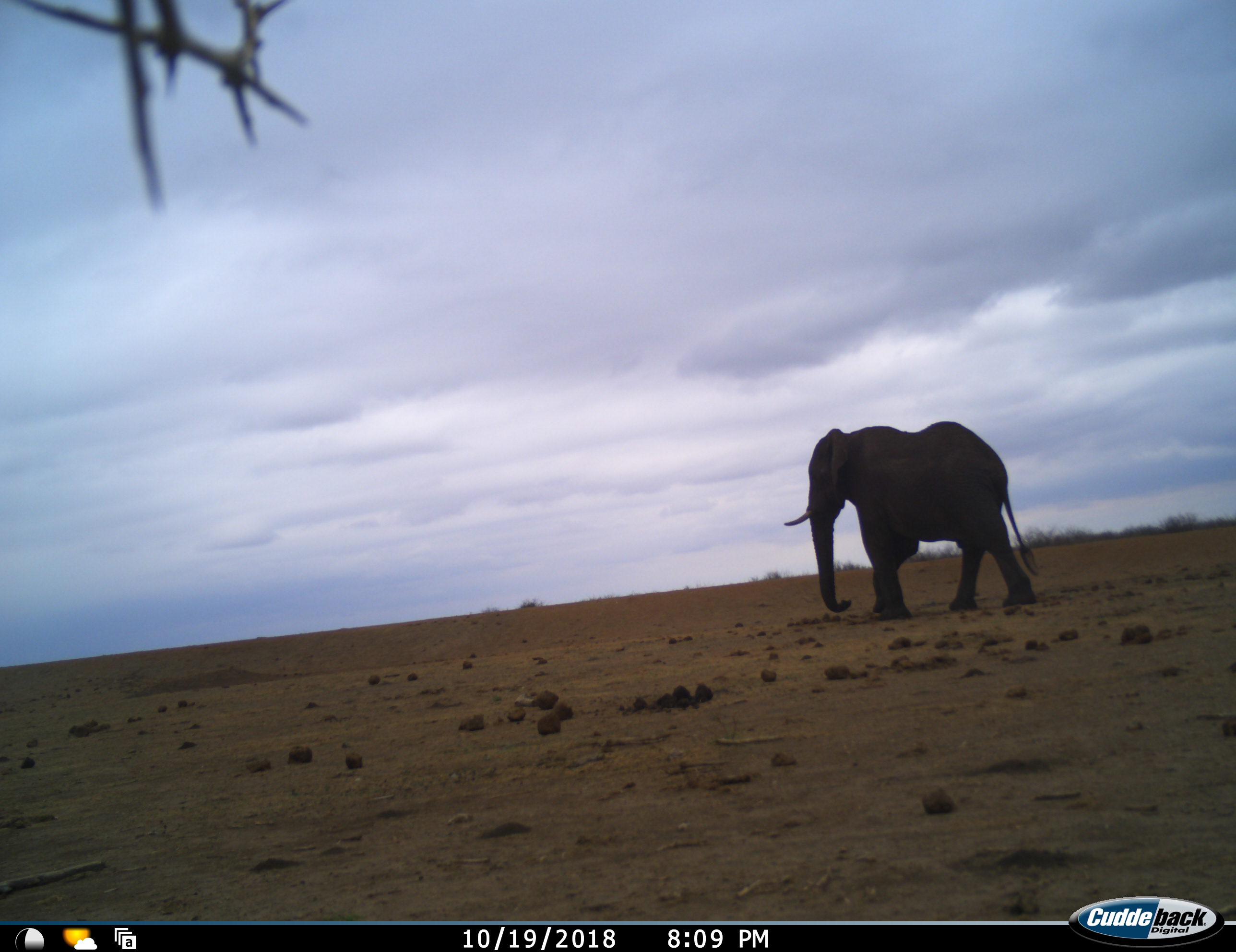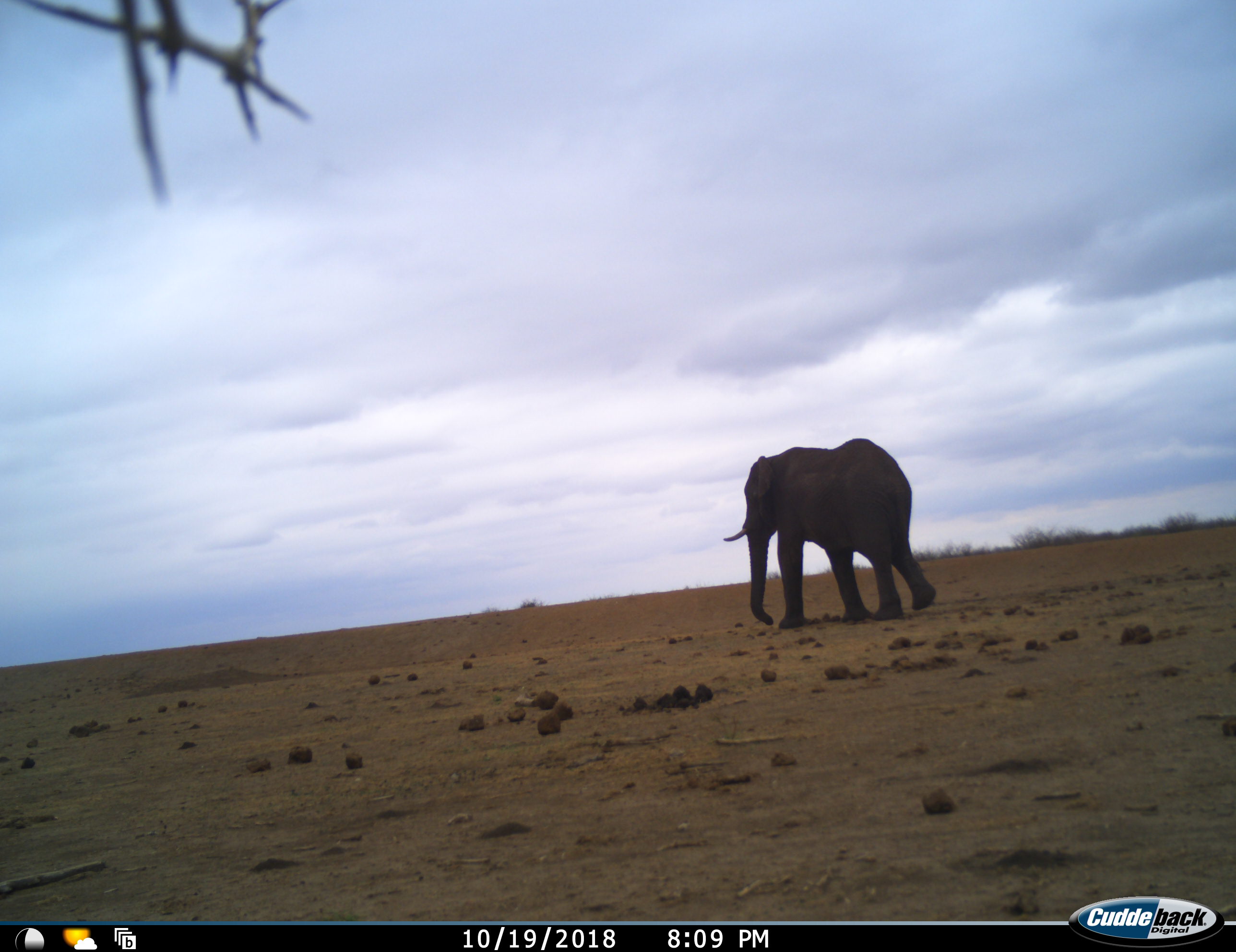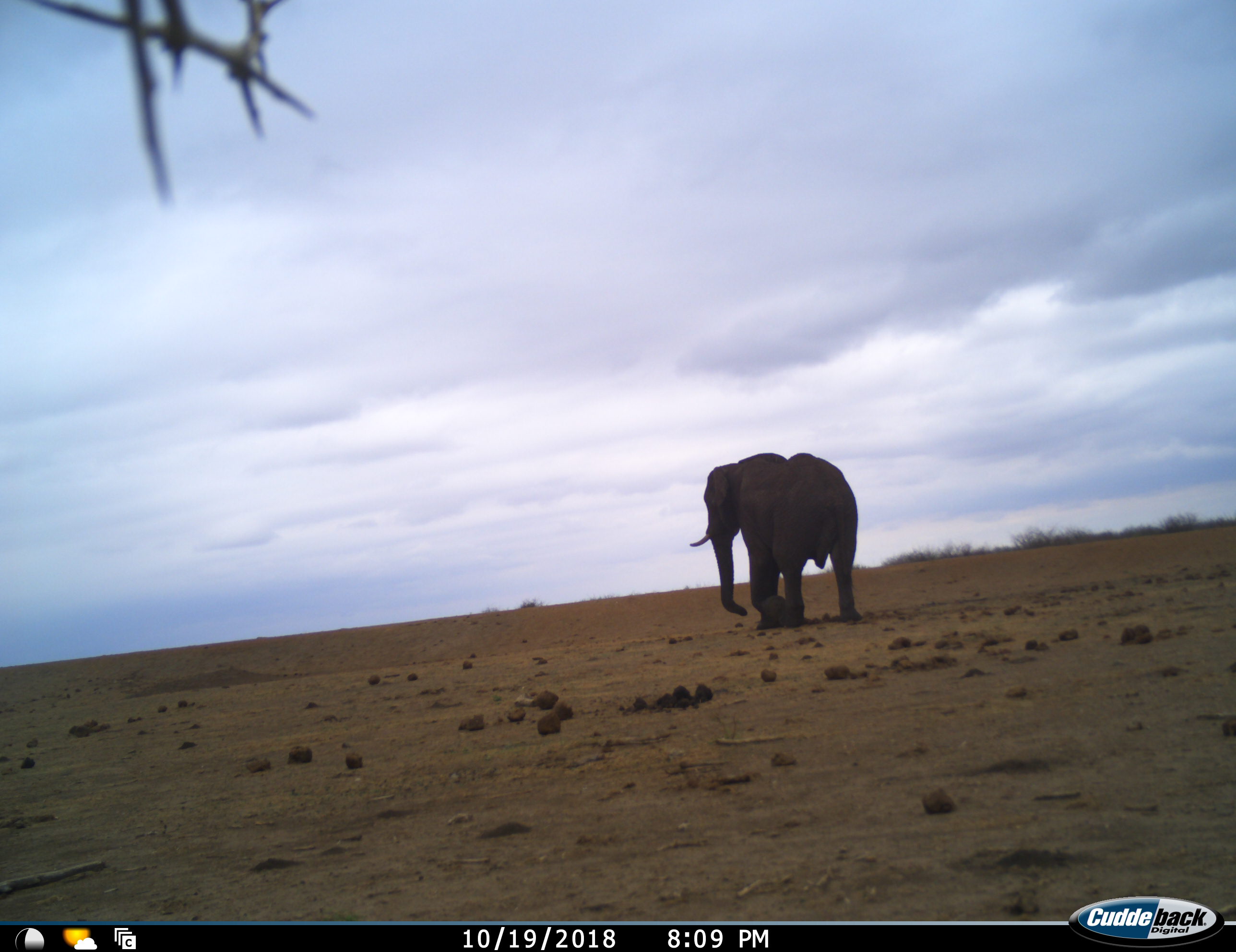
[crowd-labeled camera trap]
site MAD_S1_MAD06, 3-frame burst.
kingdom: Animalia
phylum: Chordata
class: Mammalia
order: Proboscidea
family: Elephantidae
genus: Loxodonta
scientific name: Loxodonta africana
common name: african bush elephant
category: elephant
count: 1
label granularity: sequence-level